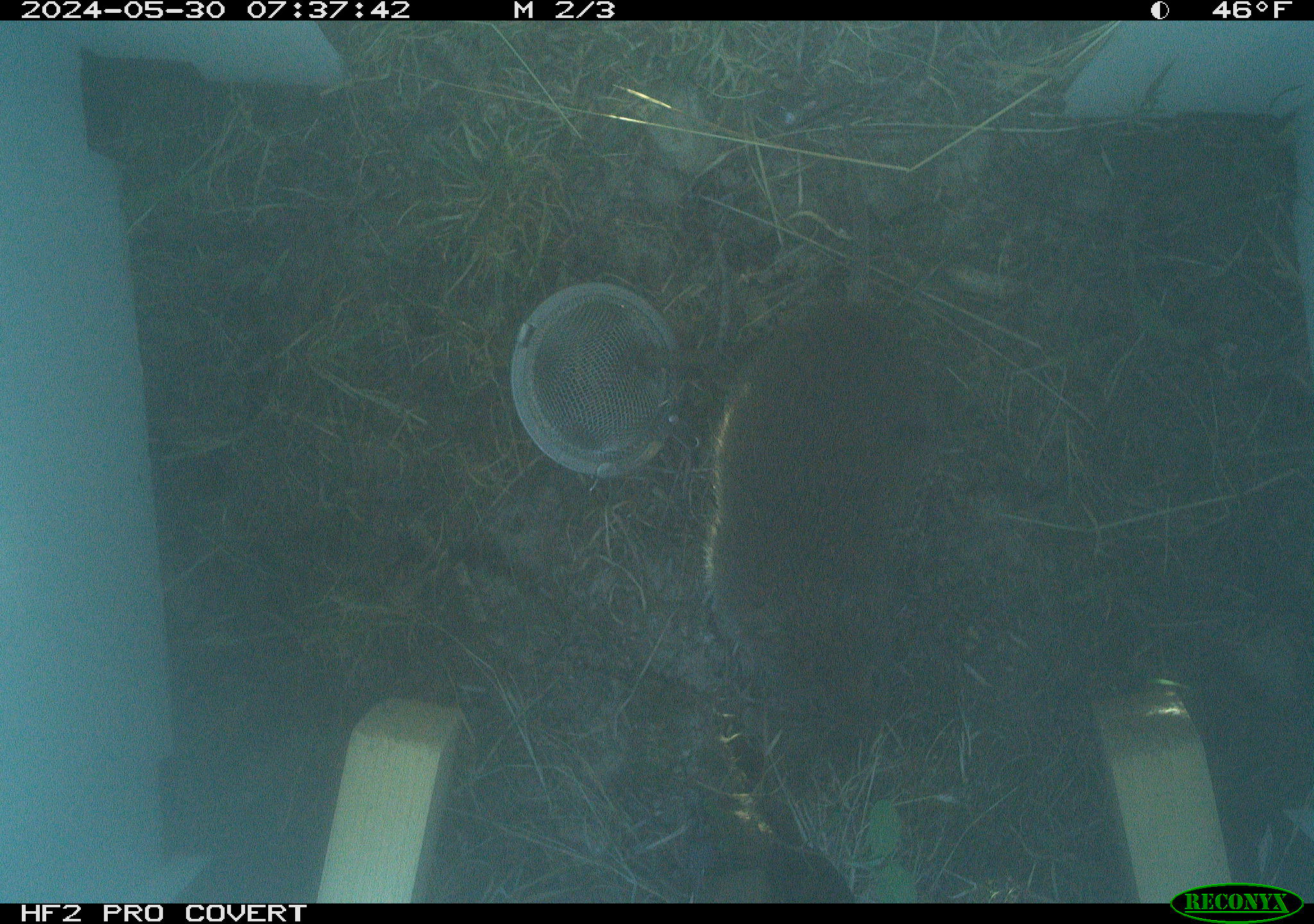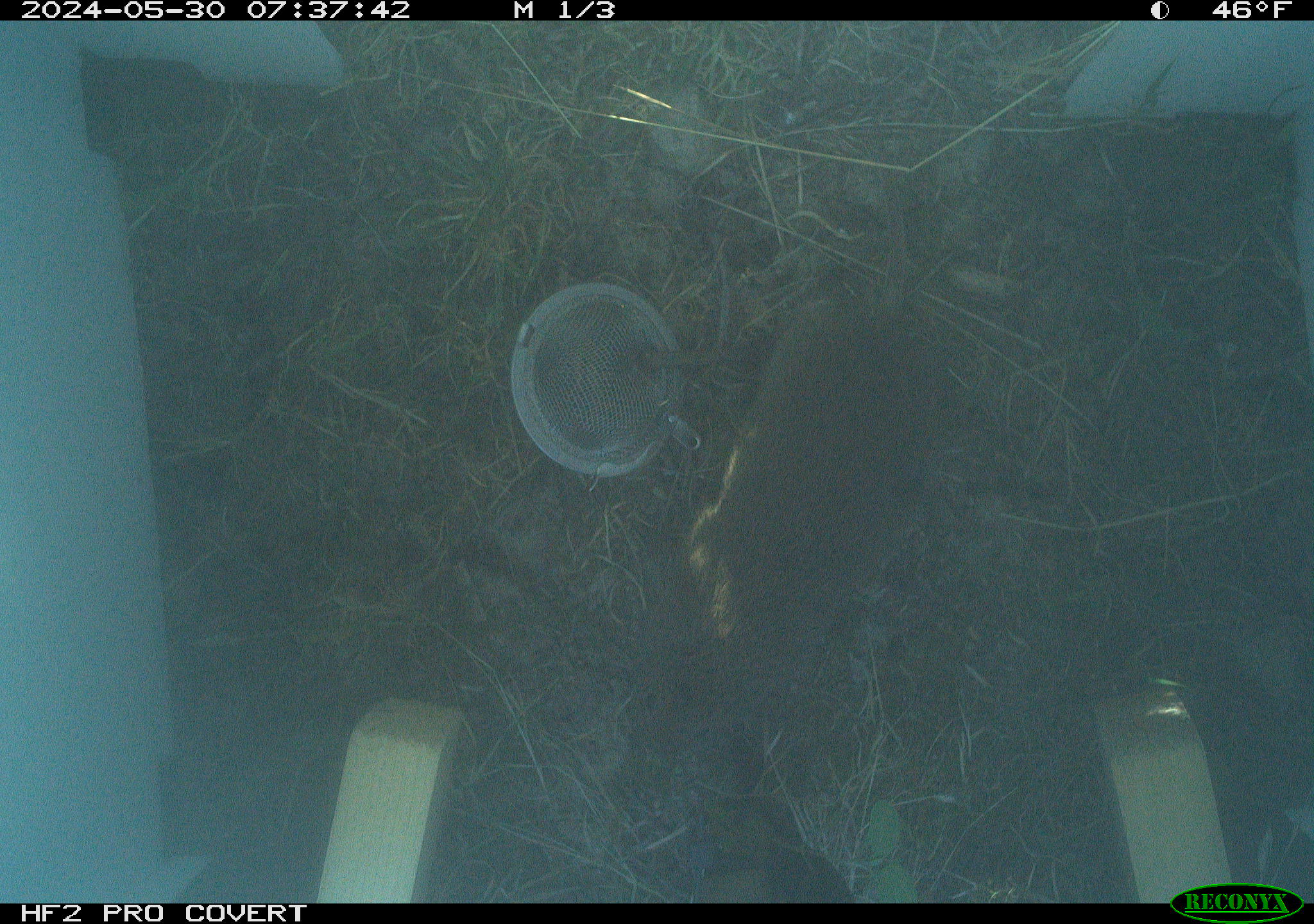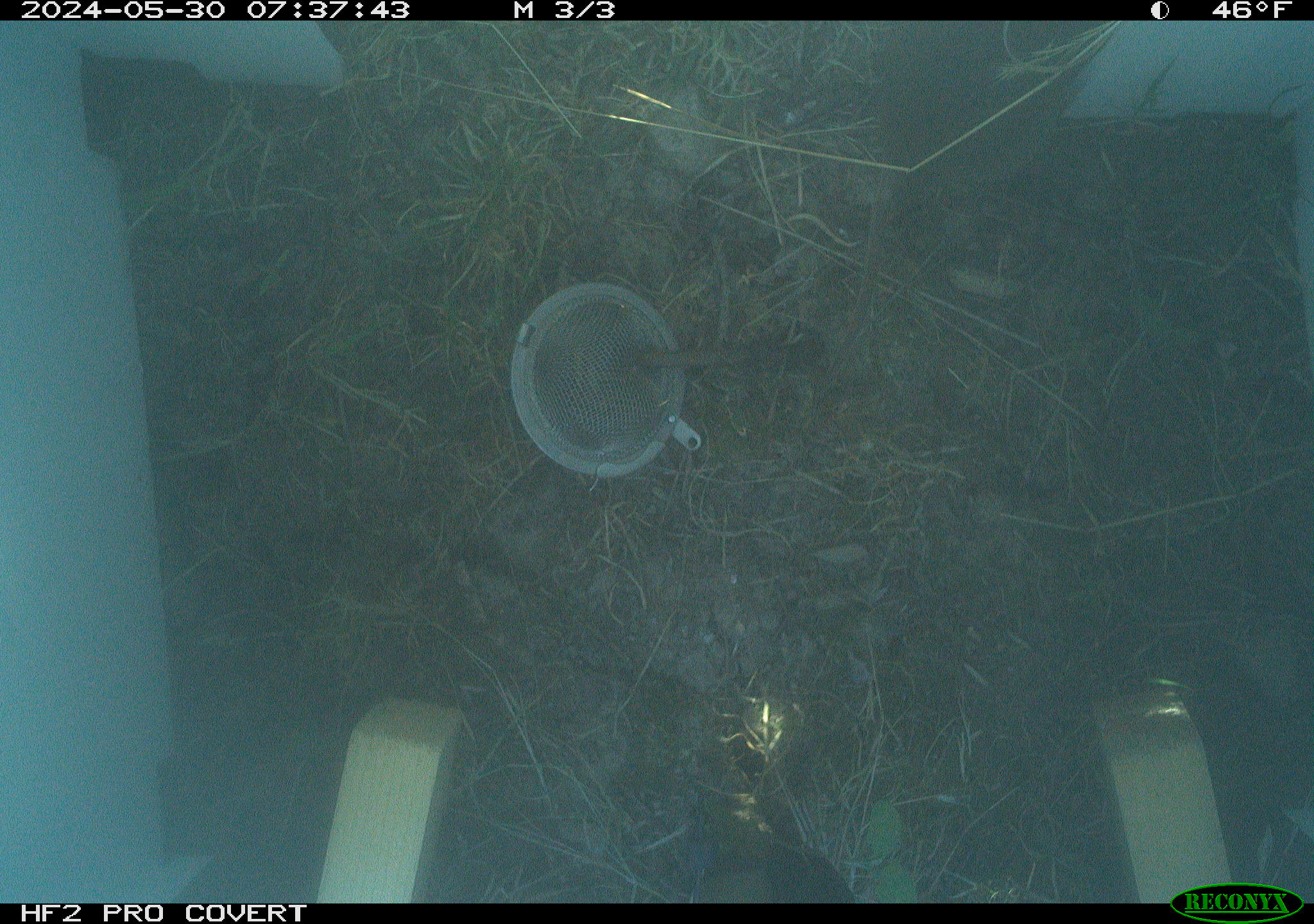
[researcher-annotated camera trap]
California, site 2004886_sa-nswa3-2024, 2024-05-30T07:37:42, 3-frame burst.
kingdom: Animalia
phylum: Chordata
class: Mammalia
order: Rodentia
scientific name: Rodentia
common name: rodent